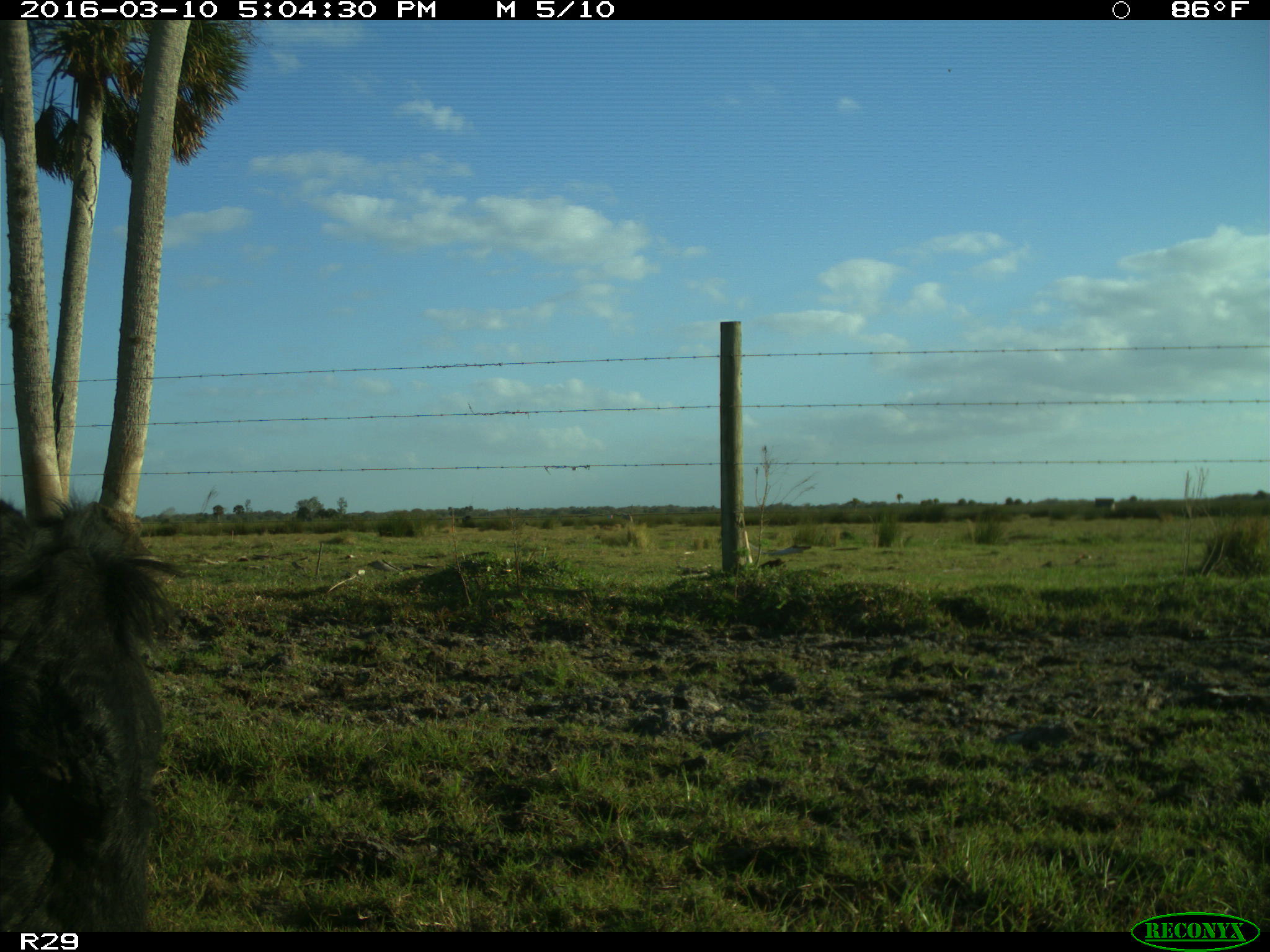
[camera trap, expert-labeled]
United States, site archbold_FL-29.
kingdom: Animalia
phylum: Chordata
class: Mammalia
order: Artiodactyla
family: Bovidae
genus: Bos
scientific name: Bos taurus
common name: domestic cow